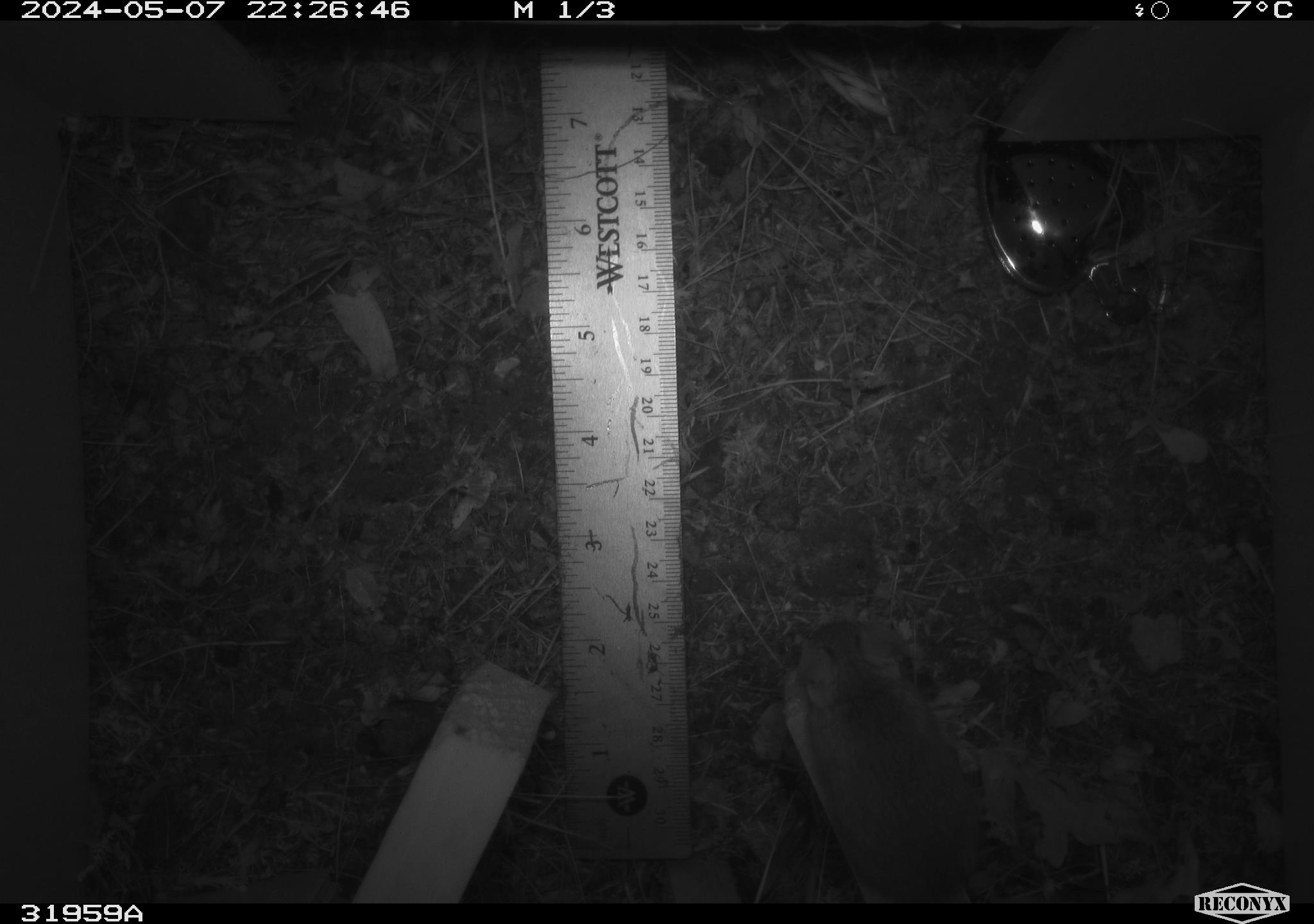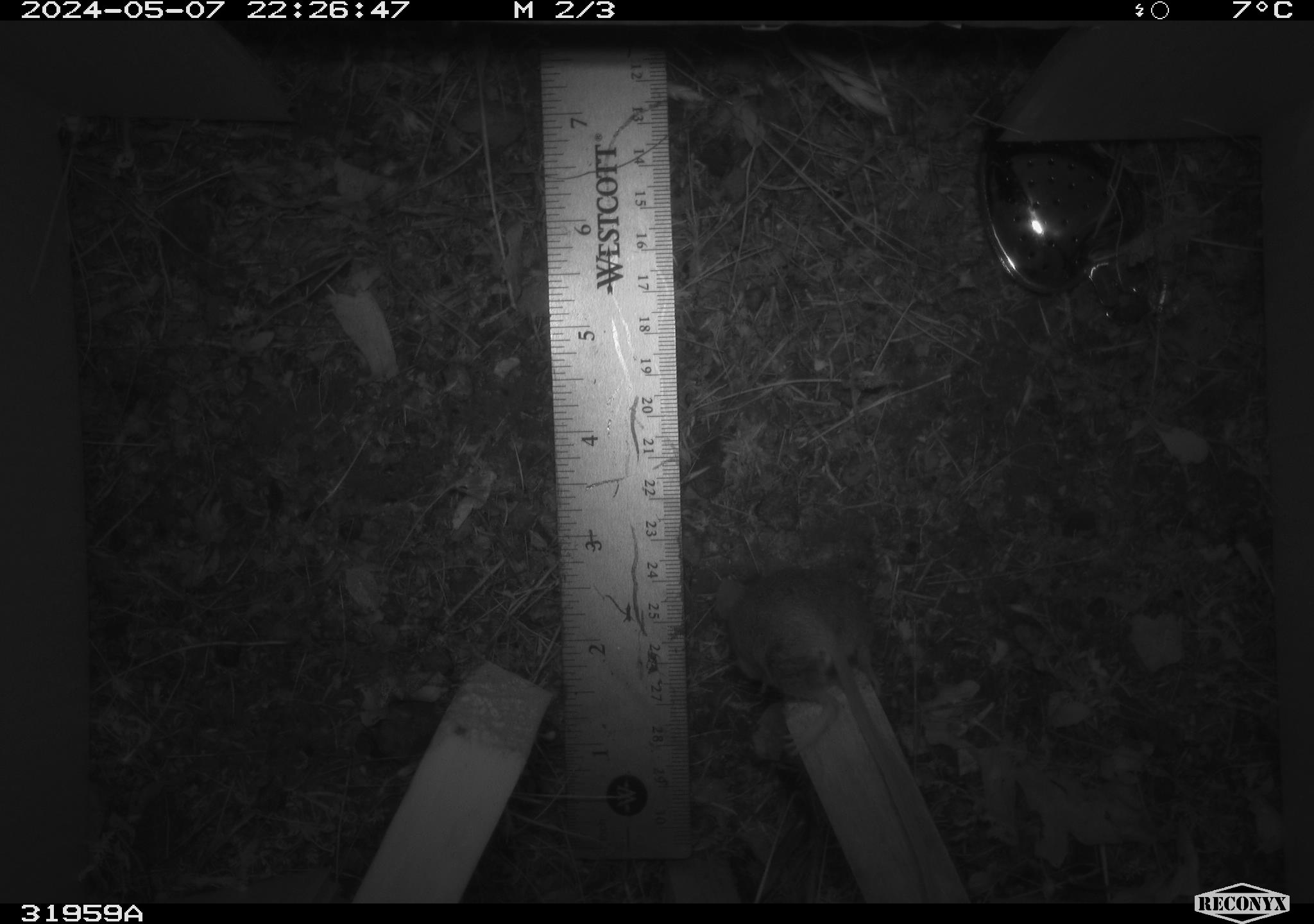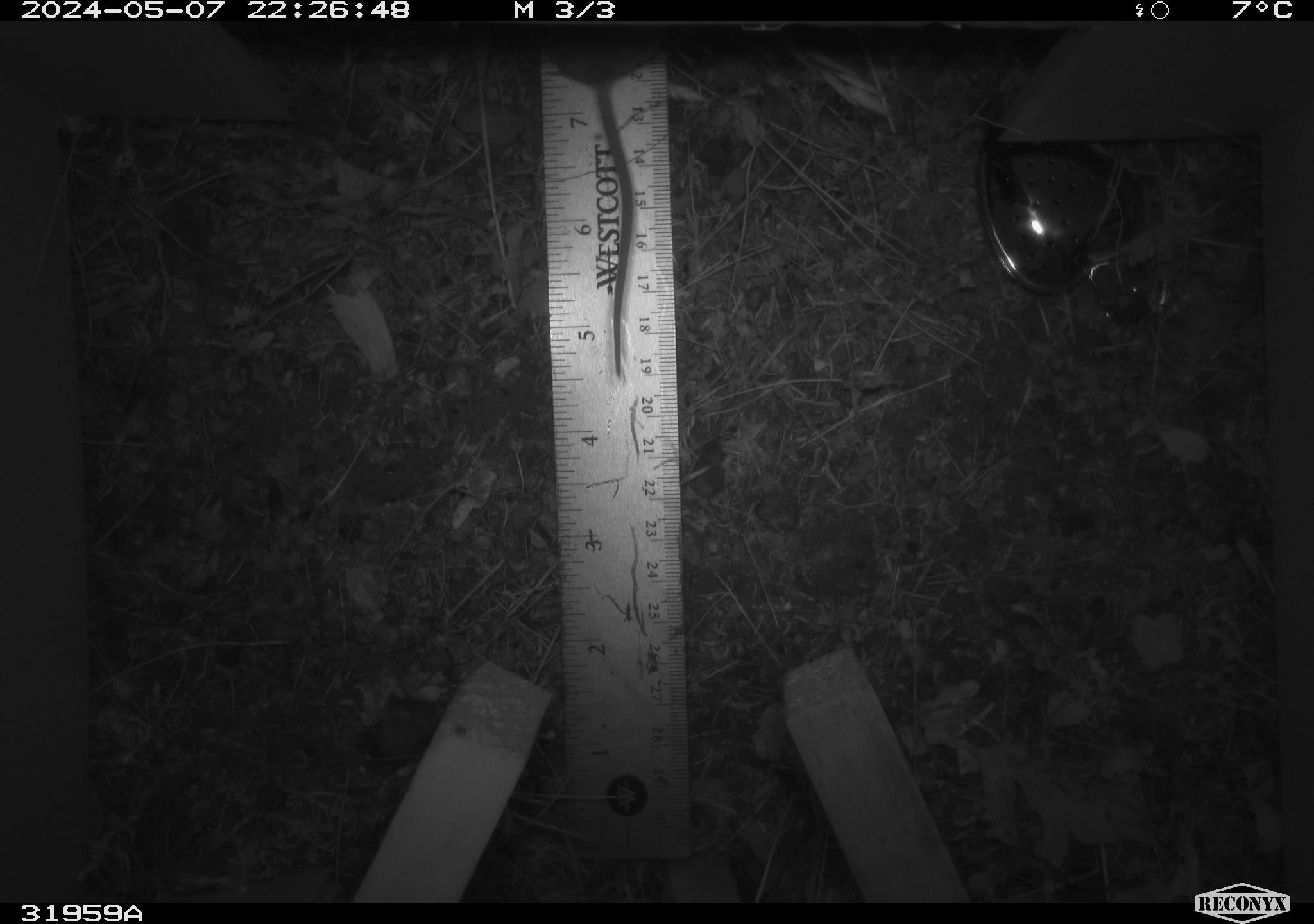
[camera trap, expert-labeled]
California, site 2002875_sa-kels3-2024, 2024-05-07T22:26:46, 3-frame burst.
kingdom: Animalia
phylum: Chordata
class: Mammalia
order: Rodentia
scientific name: Rodentia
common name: mouse species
Mouse species (Rodentia).